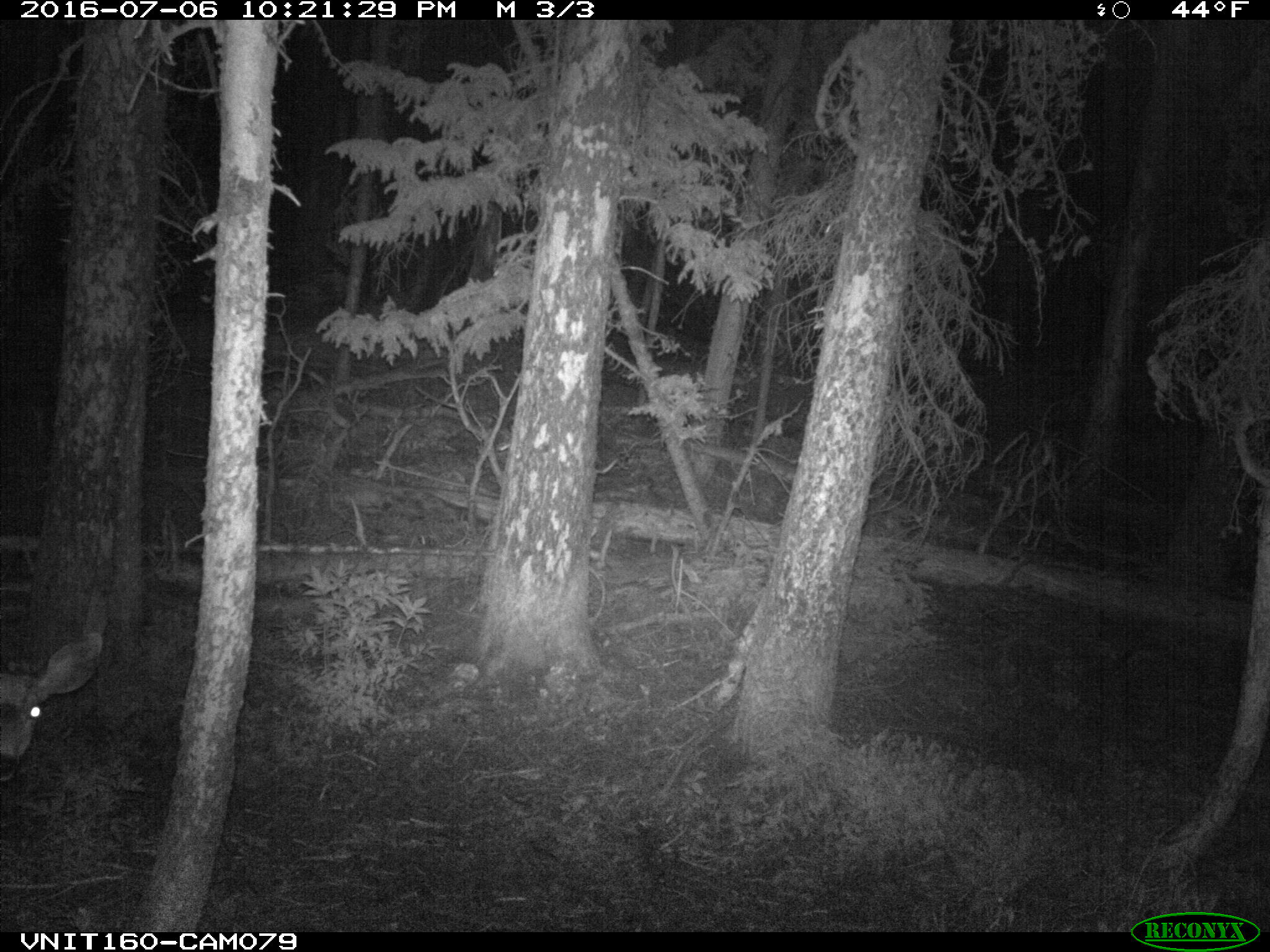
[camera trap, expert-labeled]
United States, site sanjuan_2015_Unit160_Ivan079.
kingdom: Animalia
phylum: Chordata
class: Mammalia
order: Artiodactyla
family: Cervidae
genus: Odocoileus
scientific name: Odocoileus hemionus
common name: mule deer